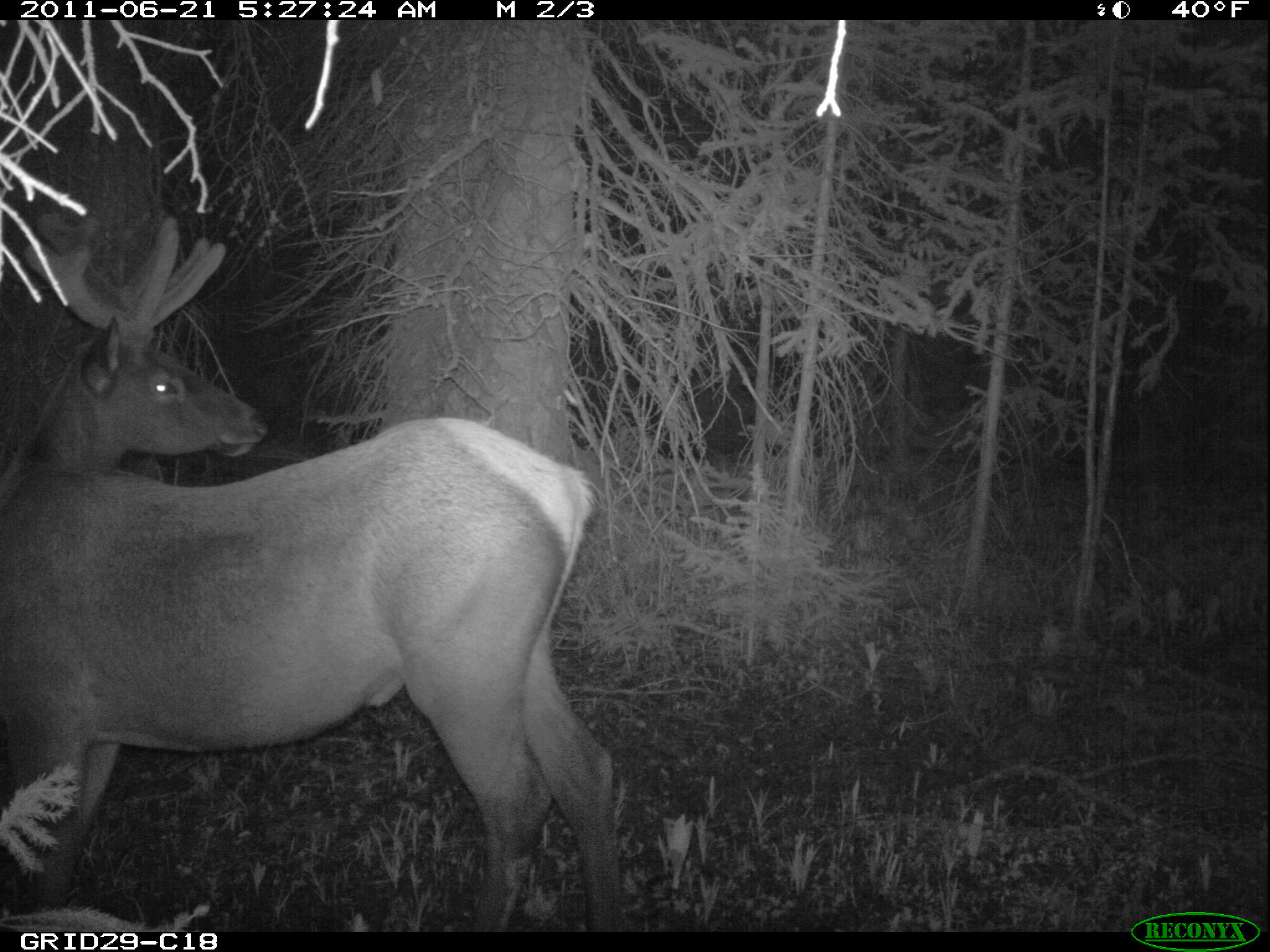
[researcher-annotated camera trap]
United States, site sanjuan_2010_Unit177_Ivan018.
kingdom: Animalia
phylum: Chordata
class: Mammalia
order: Artiodactyla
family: Cervidae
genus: Cervus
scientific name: Cervus elaphus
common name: red deer